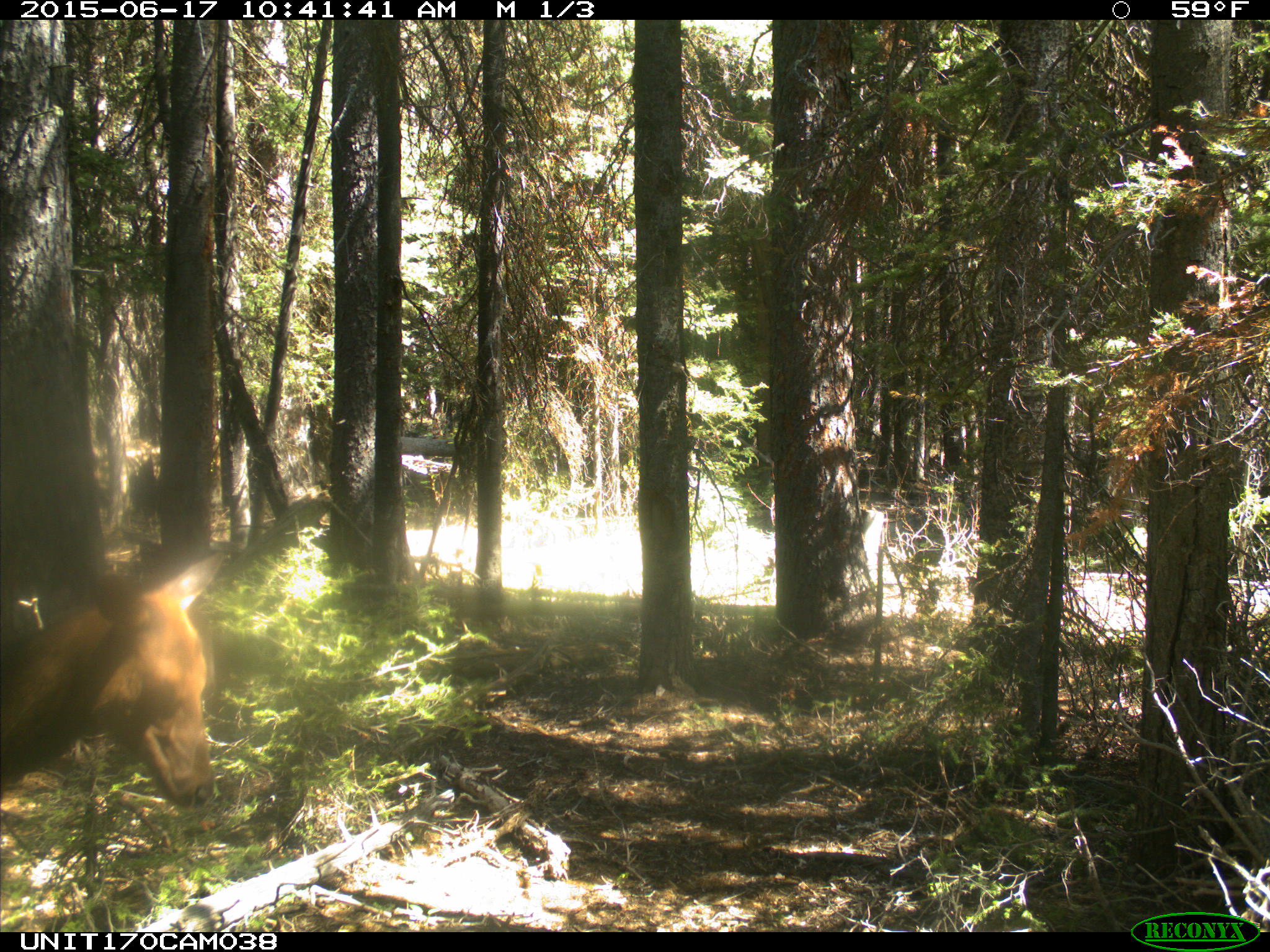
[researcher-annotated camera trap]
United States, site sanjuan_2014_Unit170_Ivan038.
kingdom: Animalia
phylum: Chordata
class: Mammalia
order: Artiodactyla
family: Cervidae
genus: Cervus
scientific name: Cervus elaphus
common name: red deer